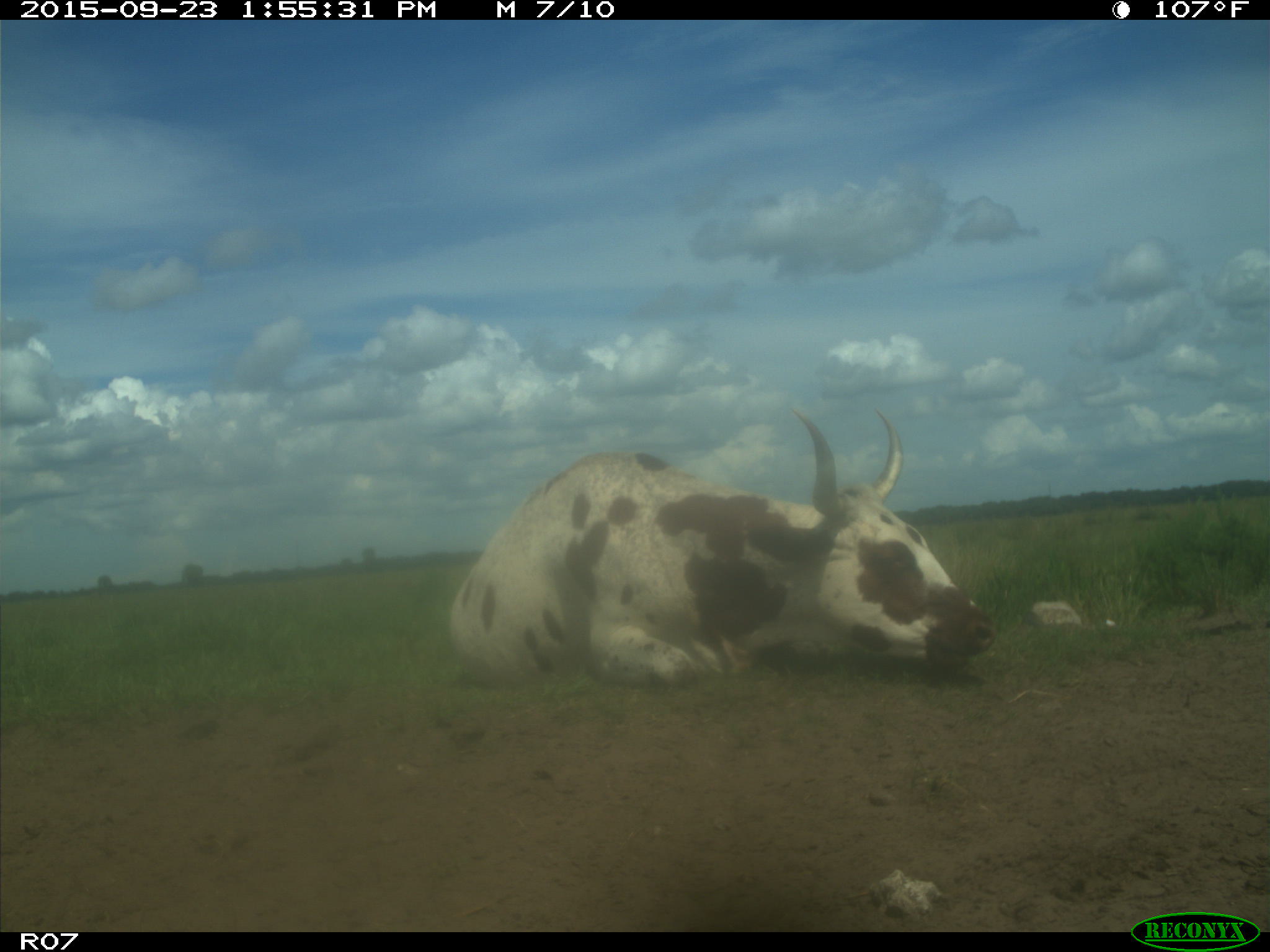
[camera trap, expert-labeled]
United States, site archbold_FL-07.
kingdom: Animalia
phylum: Chordata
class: Mammalia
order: Artiodactyla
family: Bovidae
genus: Bos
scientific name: Bos taurus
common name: domestic cow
Bos taurus (domestic cow).